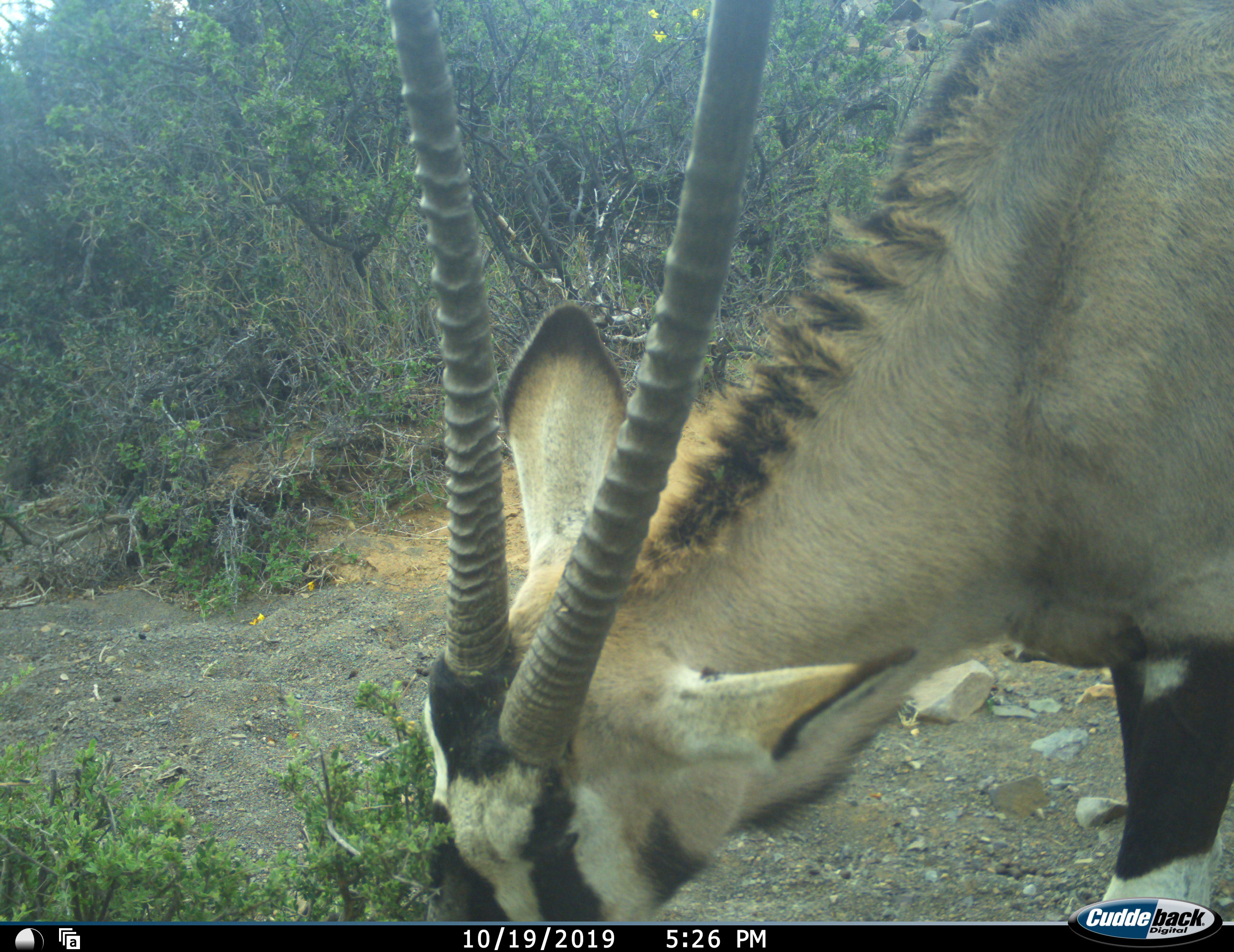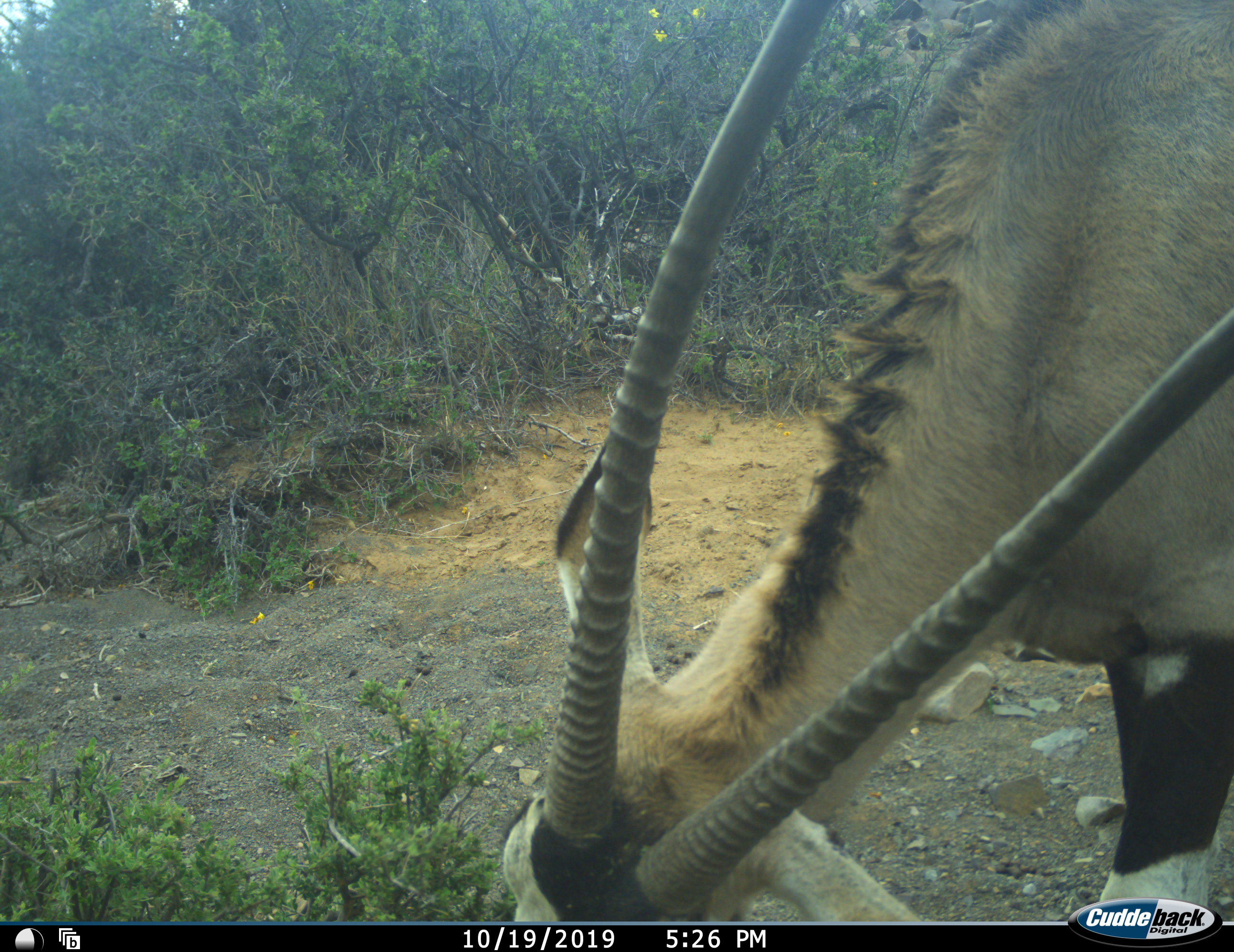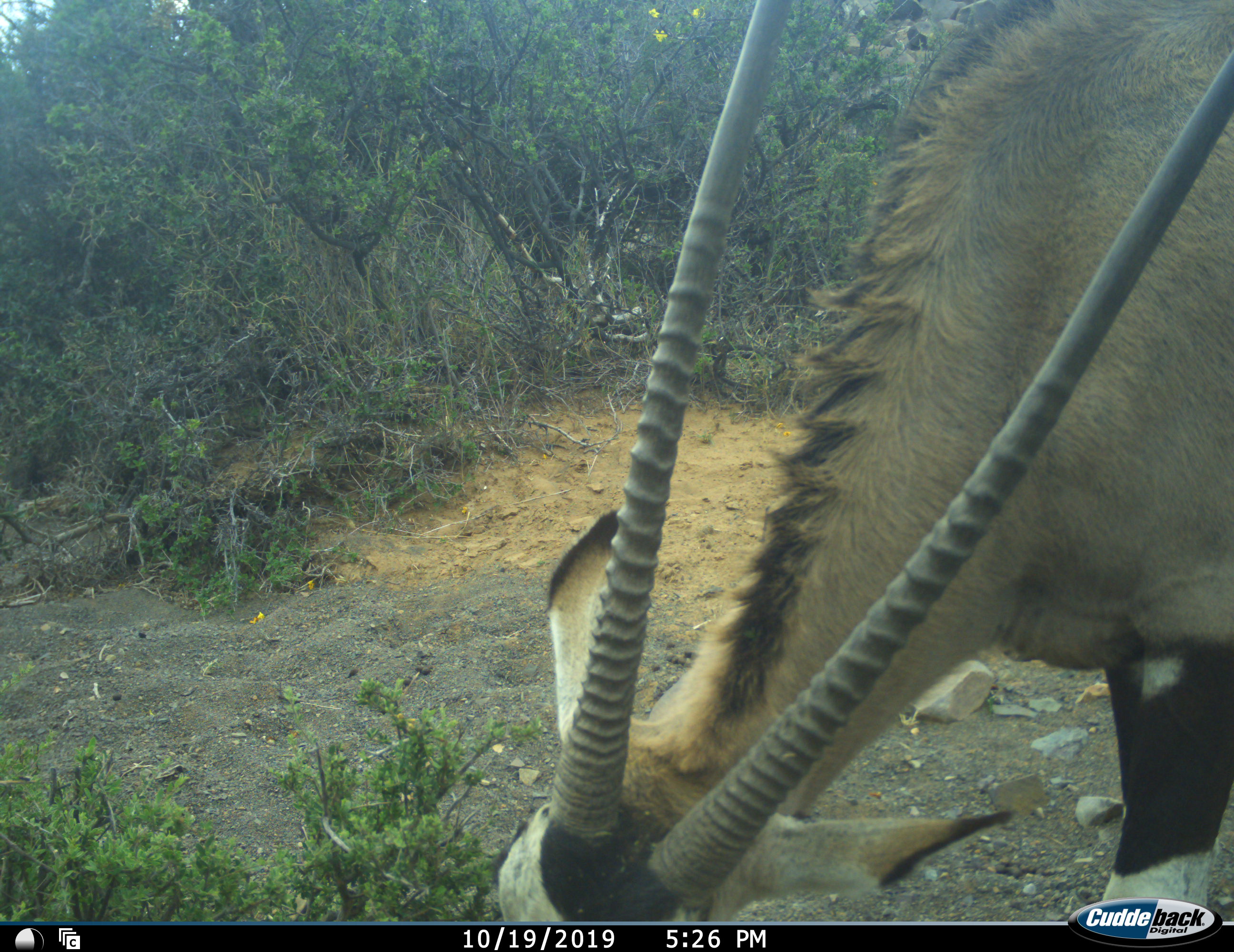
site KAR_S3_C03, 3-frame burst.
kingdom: Animalia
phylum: Chordata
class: Mammalia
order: Artiodactyla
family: Bovidae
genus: Oryx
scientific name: Oryx gazella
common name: gemsbok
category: oryx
Oryx (gemsbok) (Oryx gazella), count 1. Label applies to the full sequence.